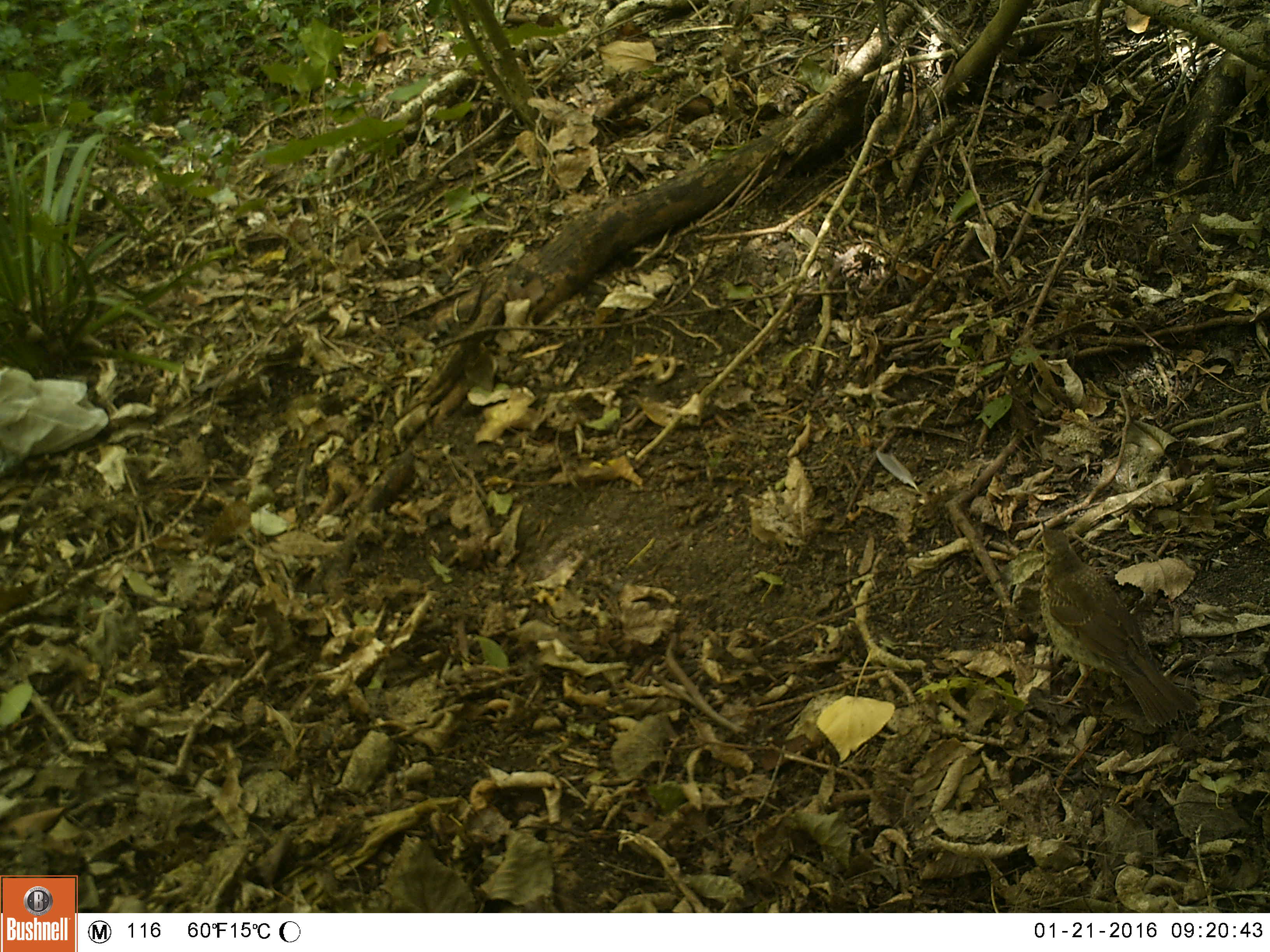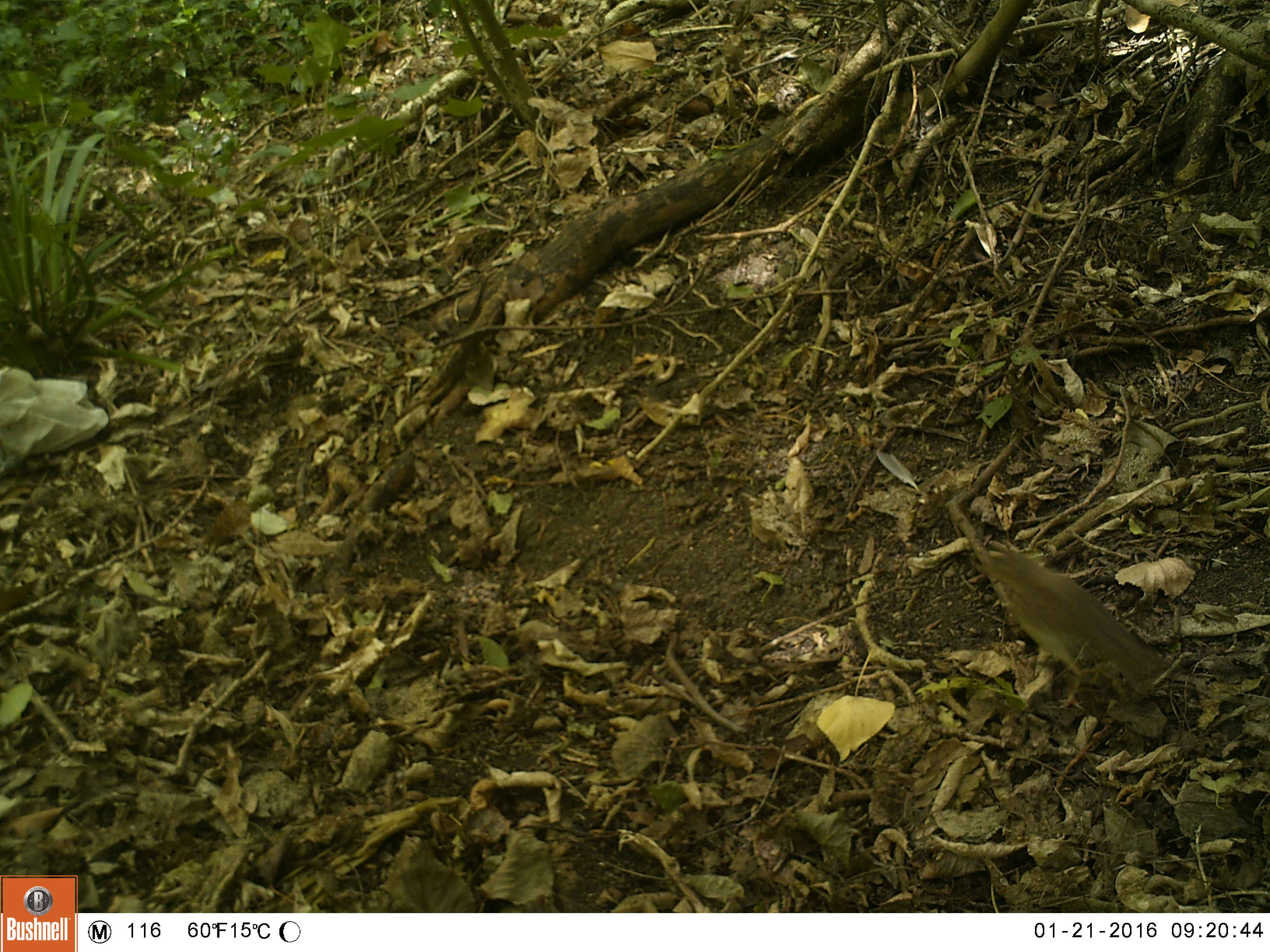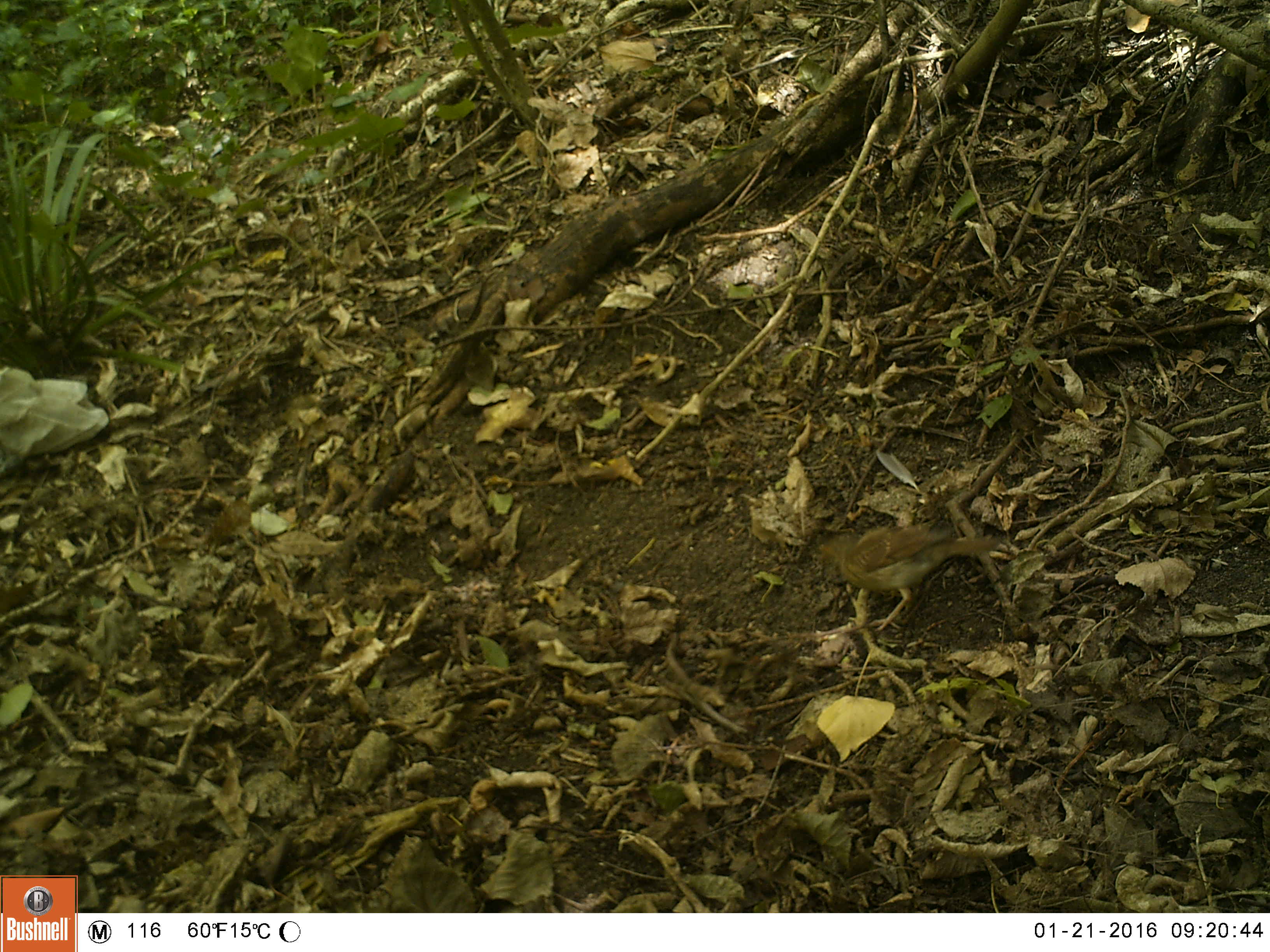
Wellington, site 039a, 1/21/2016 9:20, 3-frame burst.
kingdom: Animalia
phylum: Chordata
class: Aves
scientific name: Aves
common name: bird